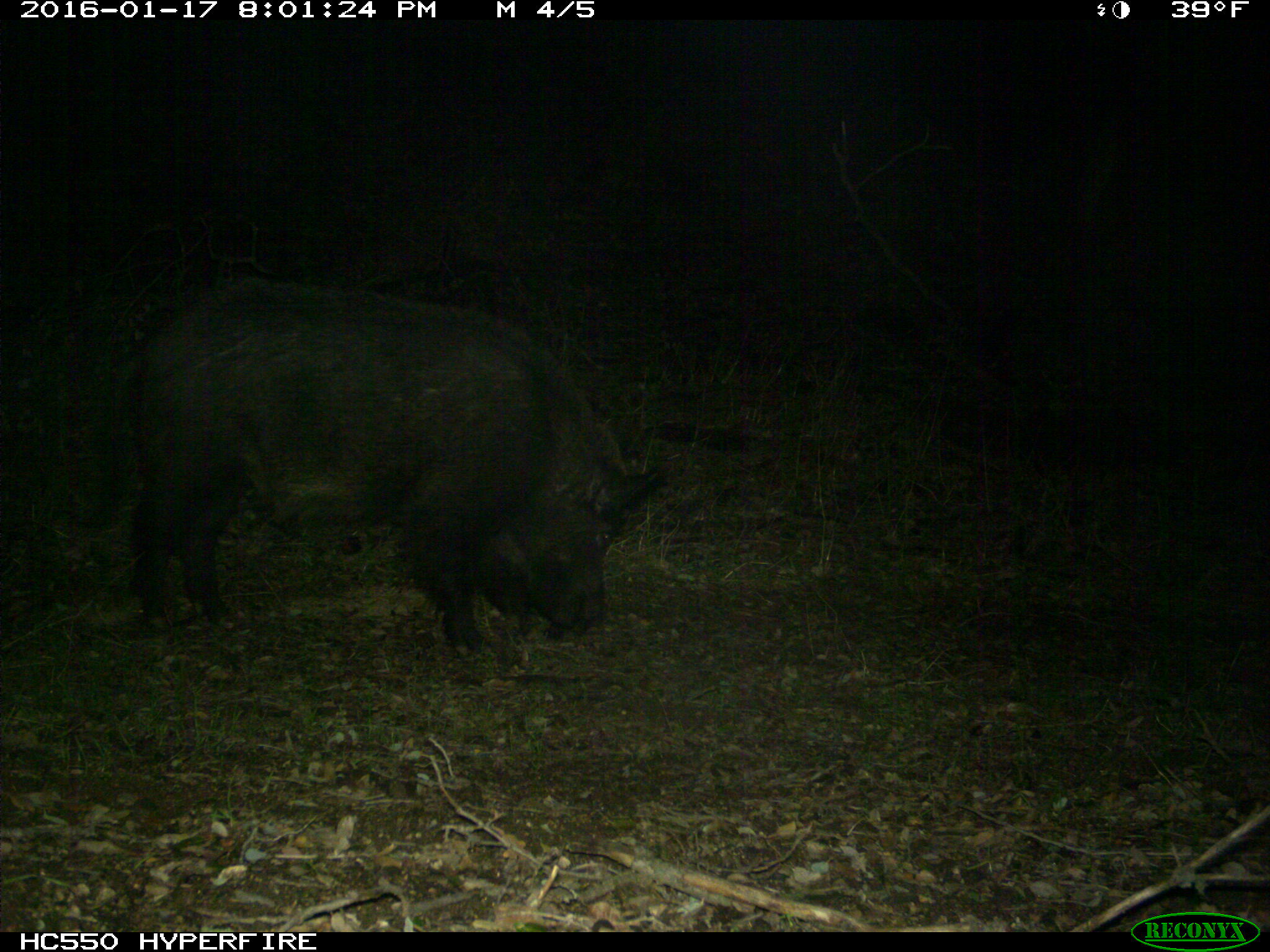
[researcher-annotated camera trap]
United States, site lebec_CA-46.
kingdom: Animalia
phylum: Chordata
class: Mammalia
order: Artiodactyla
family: Suidae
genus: Sus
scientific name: Sus scrofa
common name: wild boar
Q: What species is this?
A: Sus scrofa (wild boar).